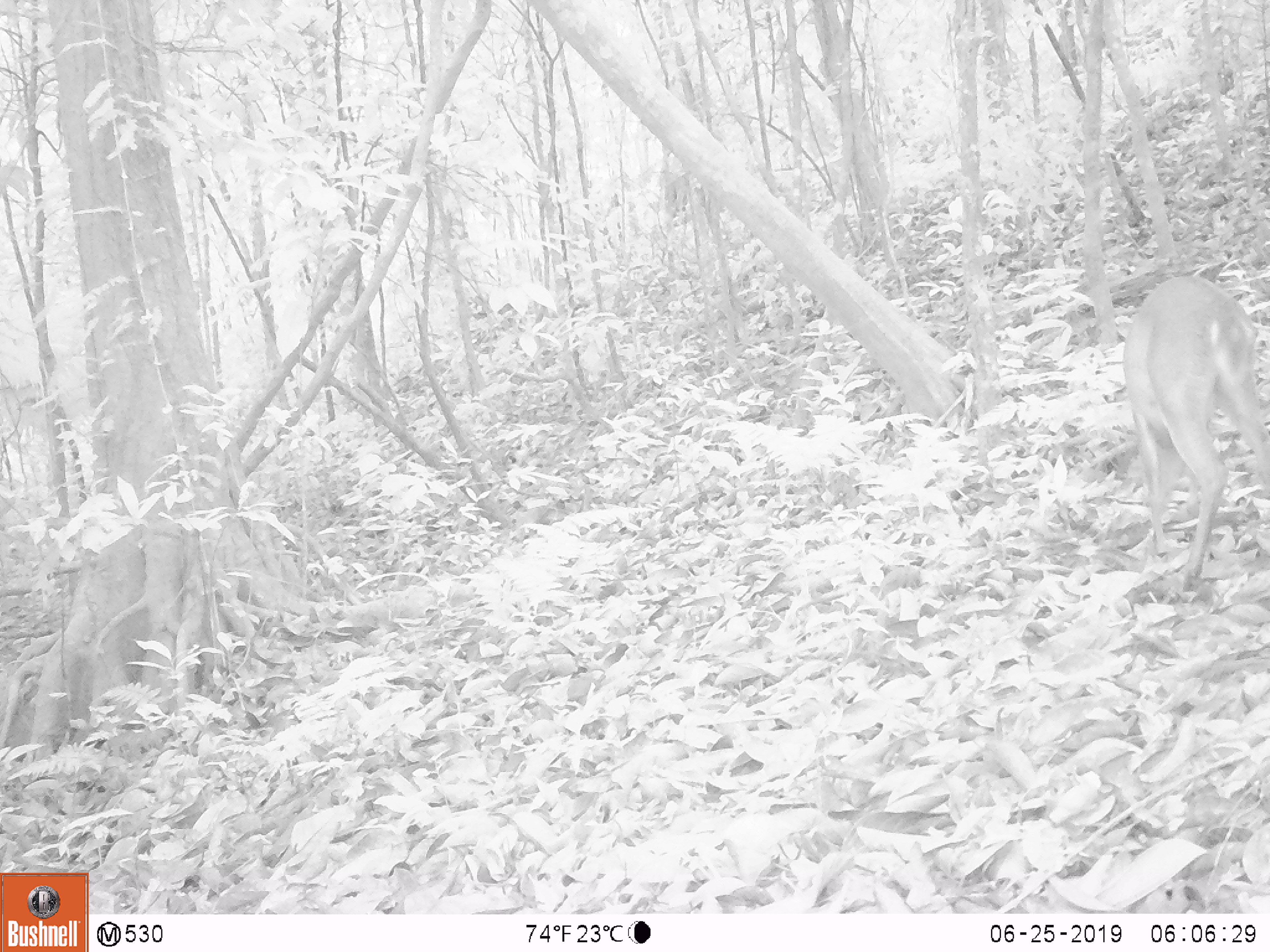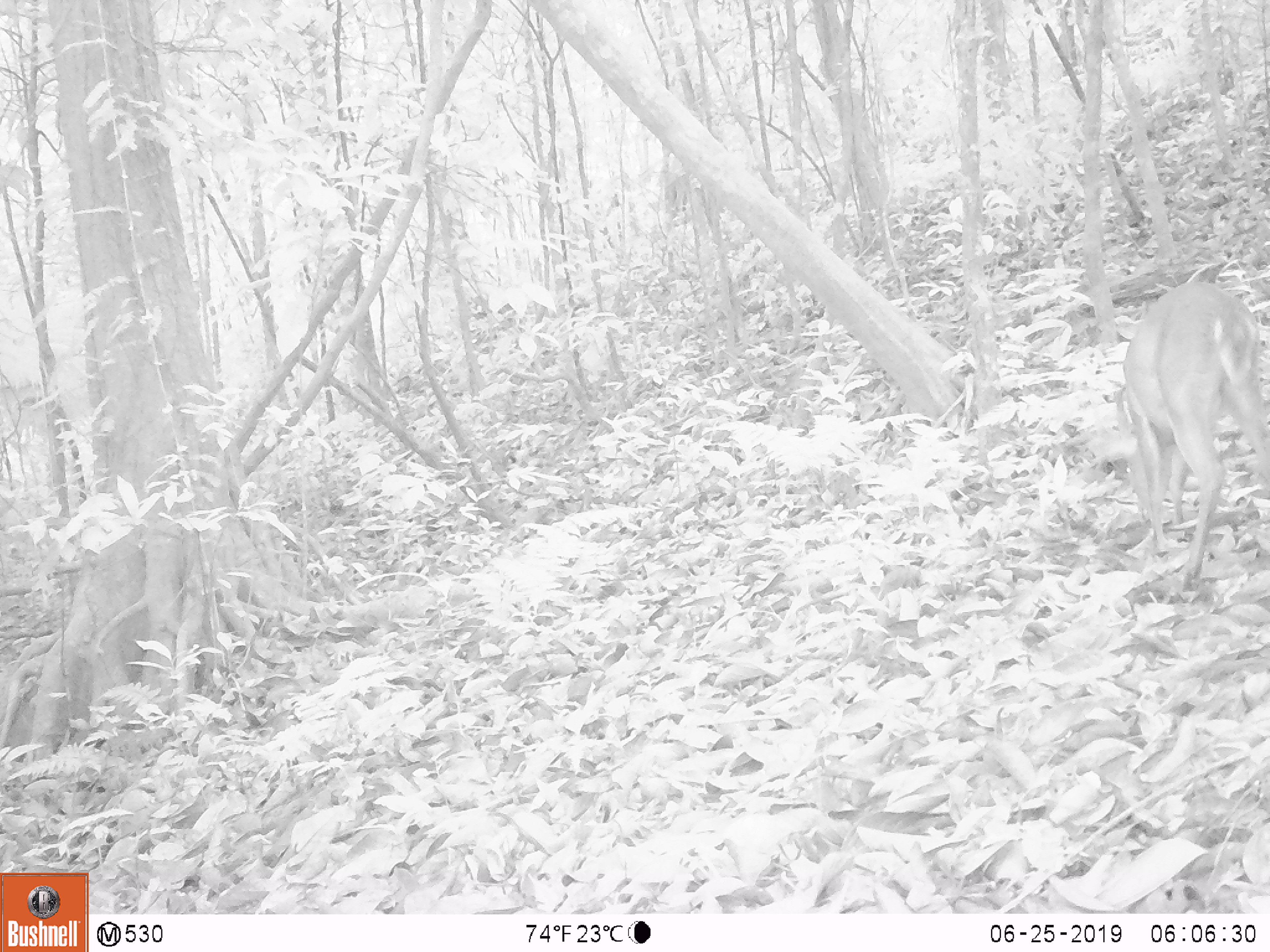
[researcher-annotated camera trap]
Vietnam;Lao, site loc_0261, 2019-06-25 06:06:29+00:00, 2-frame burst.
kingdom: Animalia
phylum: Chordata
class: Mammalia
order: Artiodactyla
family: Cervidae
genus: Muntiacus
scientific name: Muntiacus vuquangensis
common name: large-antlered muntjac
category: large antlered muntjac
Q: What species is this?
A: Large antlered muntjac (large-antlered muntjac) (Muntiacus vuquangensis).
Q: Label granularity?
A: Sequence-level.